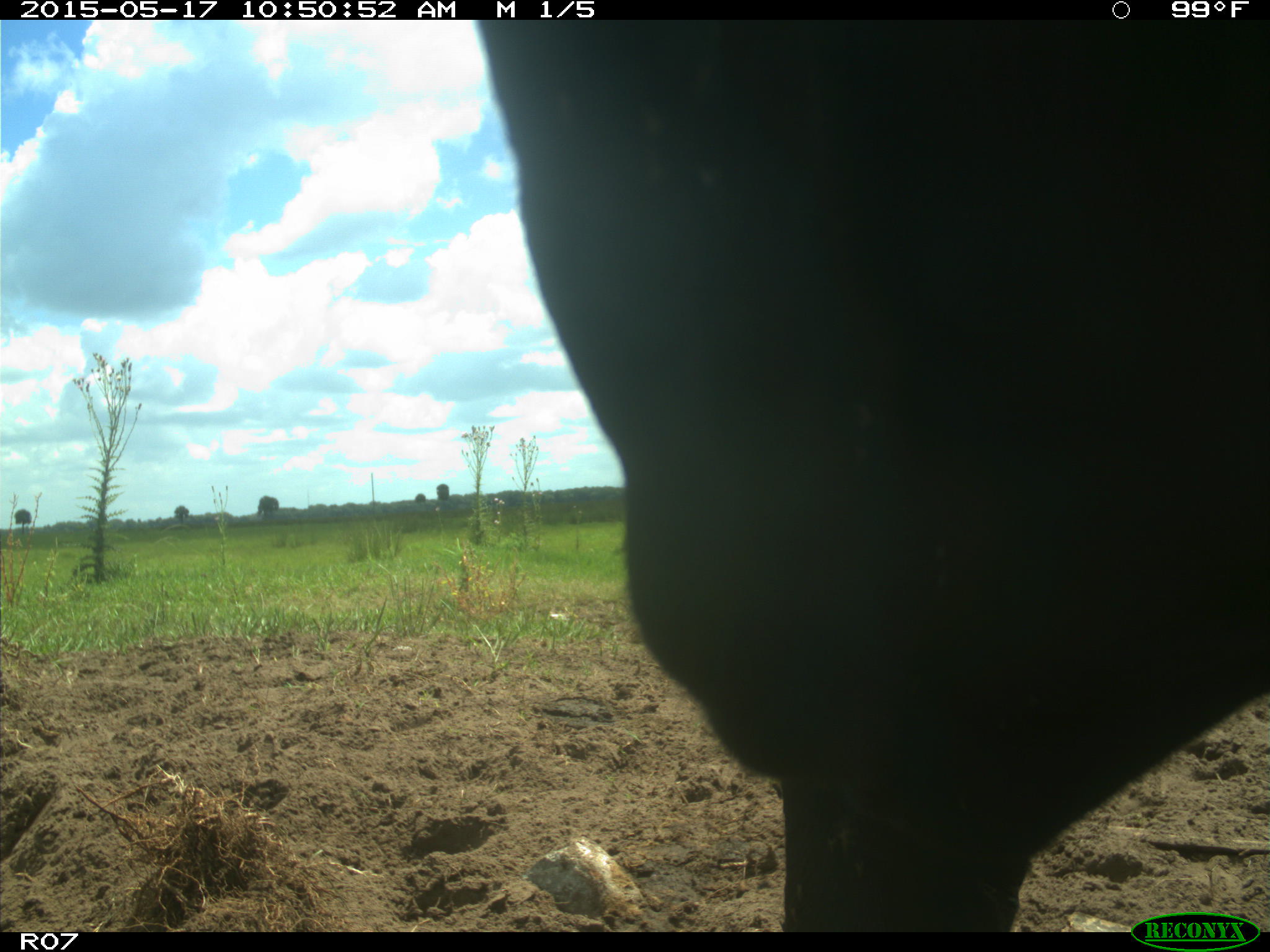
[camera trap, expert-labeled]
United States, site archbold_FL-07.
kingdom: Animalia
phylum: Chordata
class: Mammalia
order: Artiodactyla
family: Bovidae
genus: Bos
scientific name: Bos taurus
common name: domestic cow